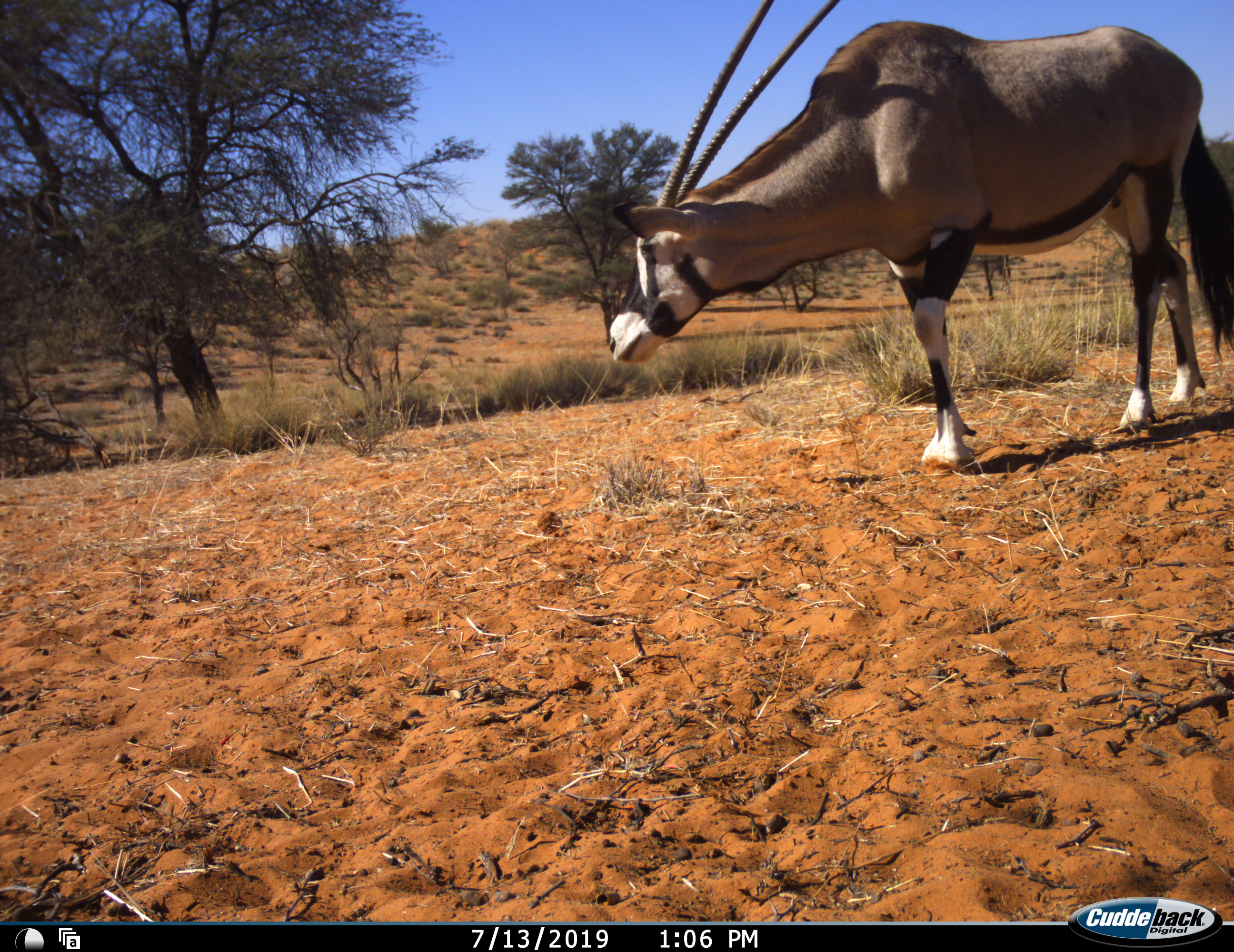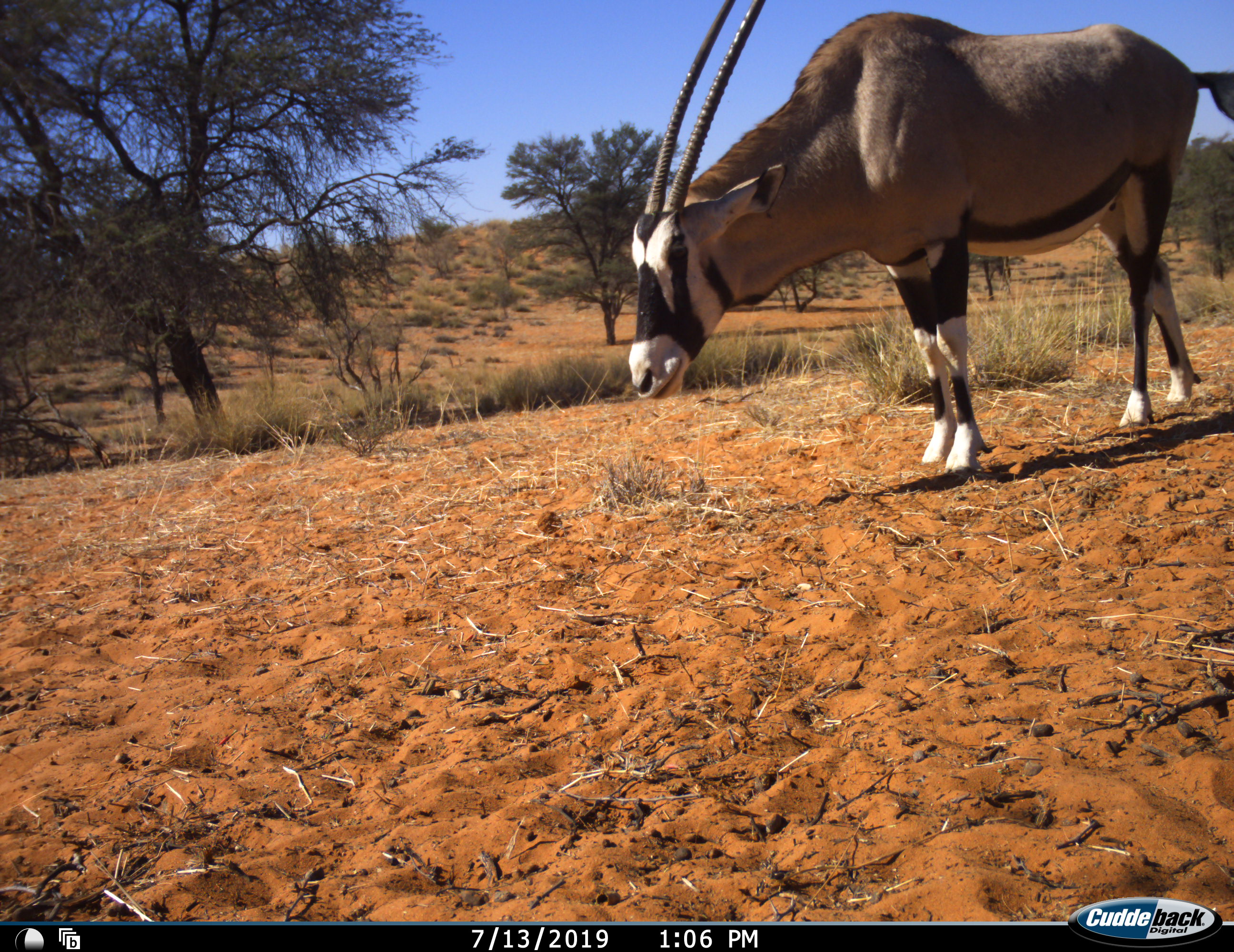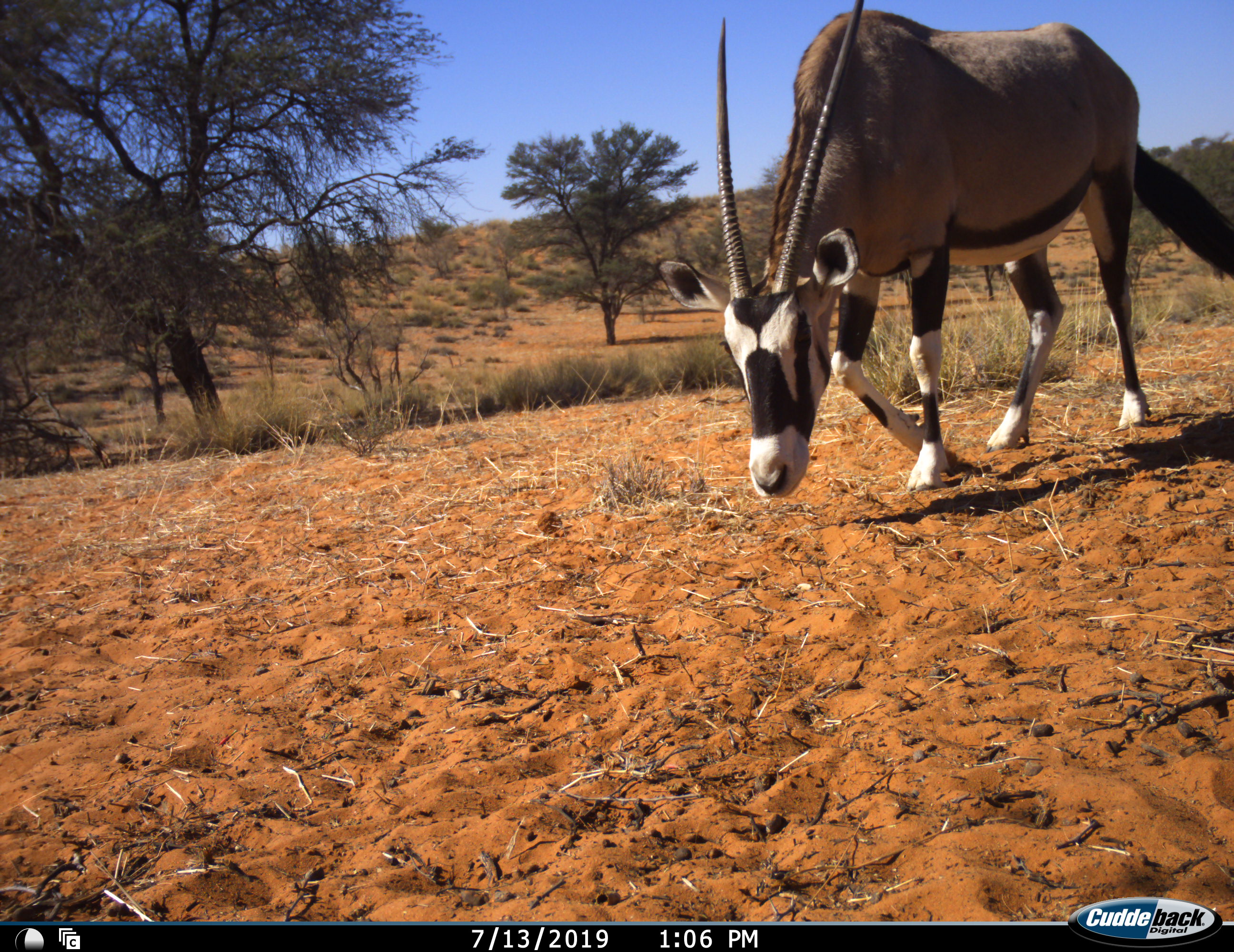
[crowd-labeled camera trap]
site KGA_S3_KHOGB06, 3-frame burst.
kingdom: Animalia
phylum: Chordata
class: Mammalia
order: Artiodactyla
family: Bovidae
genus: Oryx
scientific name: Oryx gazella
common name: gemsbok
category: oryx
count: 1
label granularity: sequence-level